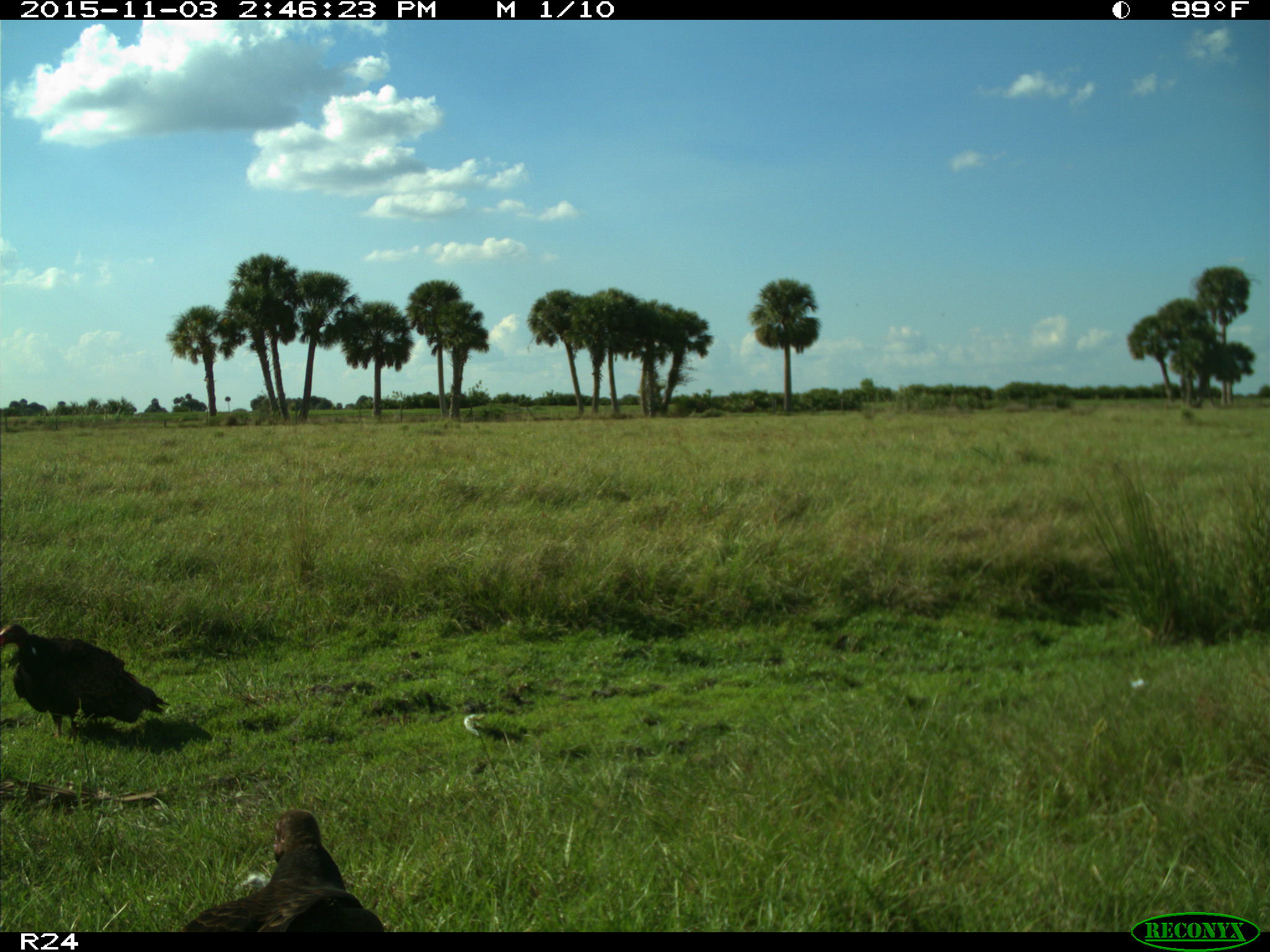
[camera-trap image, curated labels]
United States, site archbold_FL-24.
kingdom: Animalia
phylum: Chordata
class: Aves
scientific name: Aves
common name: birds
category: unidentified bird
Unidentified bird (birds) (Aves).